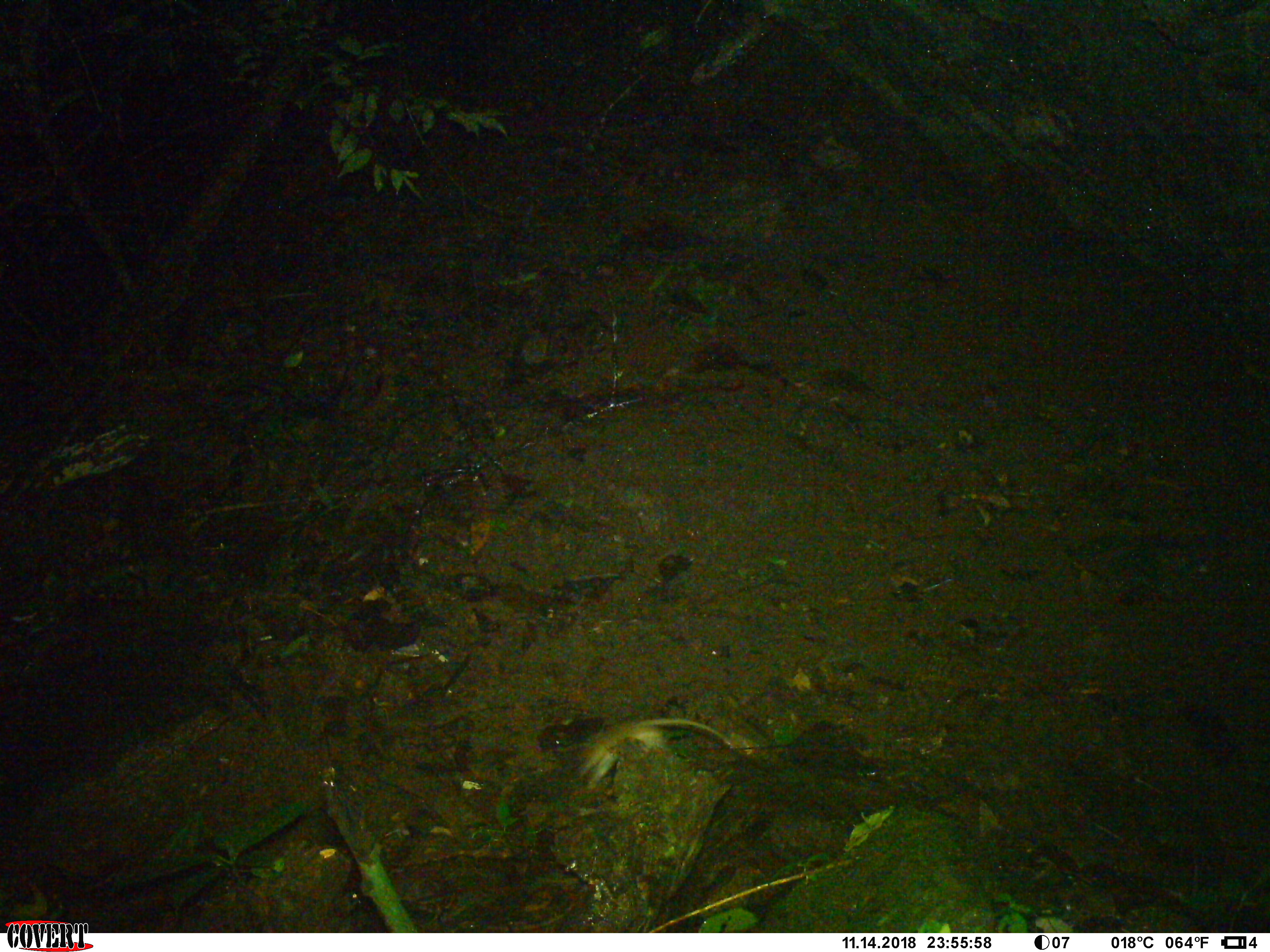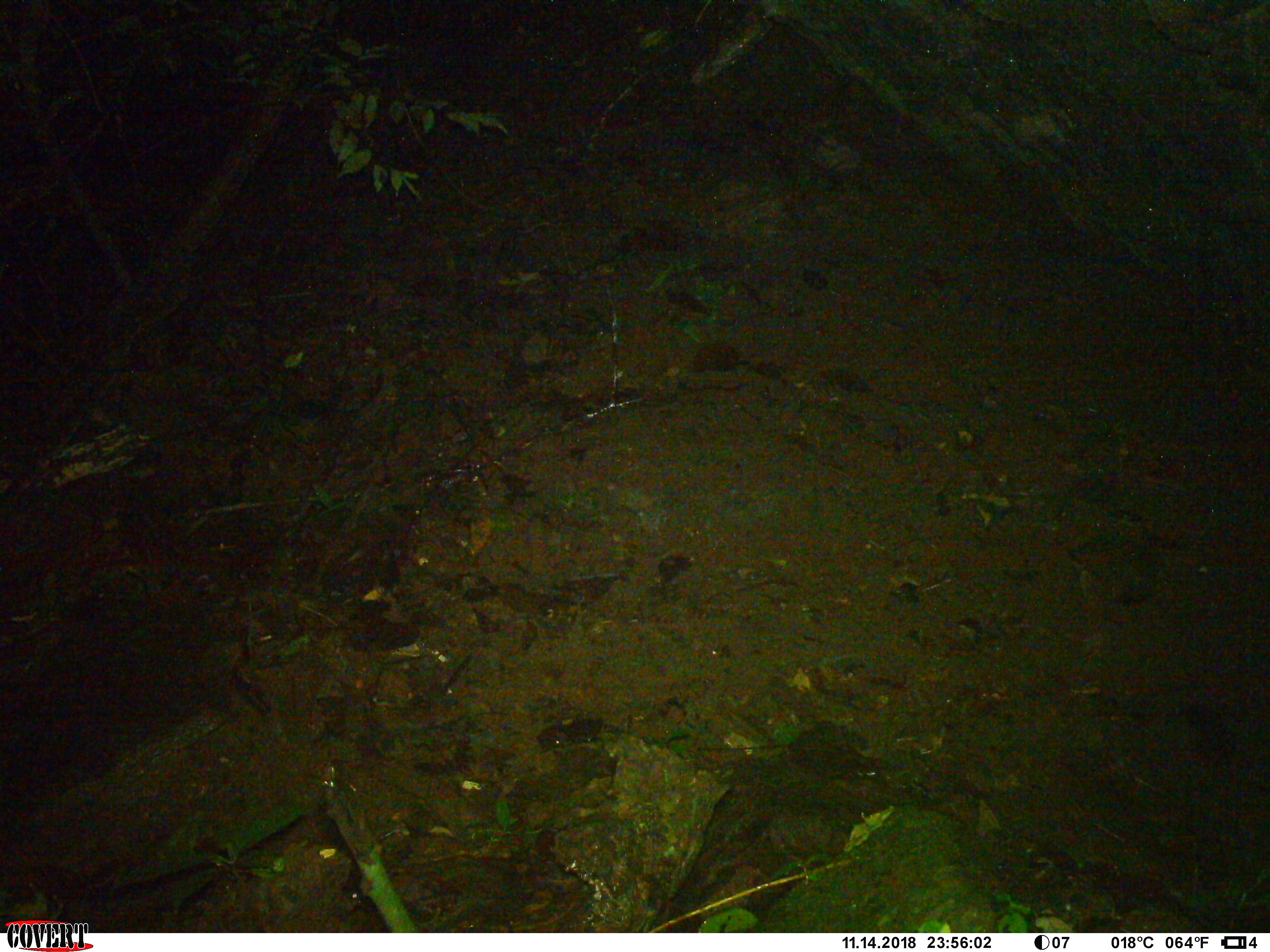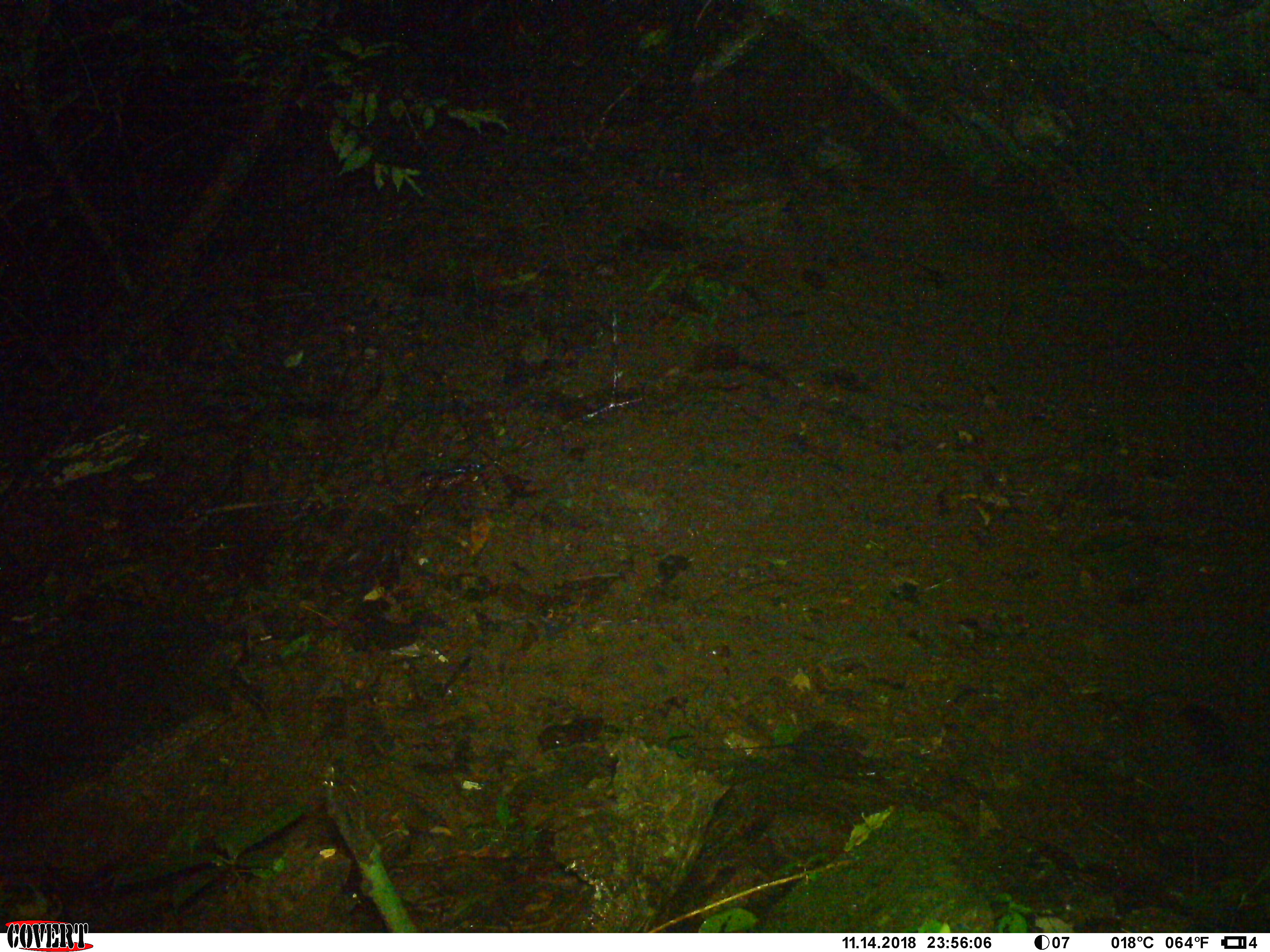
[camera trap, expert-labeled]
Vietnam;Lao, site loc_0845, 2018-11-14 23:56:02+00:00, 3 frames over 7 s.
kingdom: Animalia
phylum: Chordata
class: Mammalia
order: Rodentia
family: Muridae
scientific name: Muridae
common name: old-world mice and rats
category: unidentified murid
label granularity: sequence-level